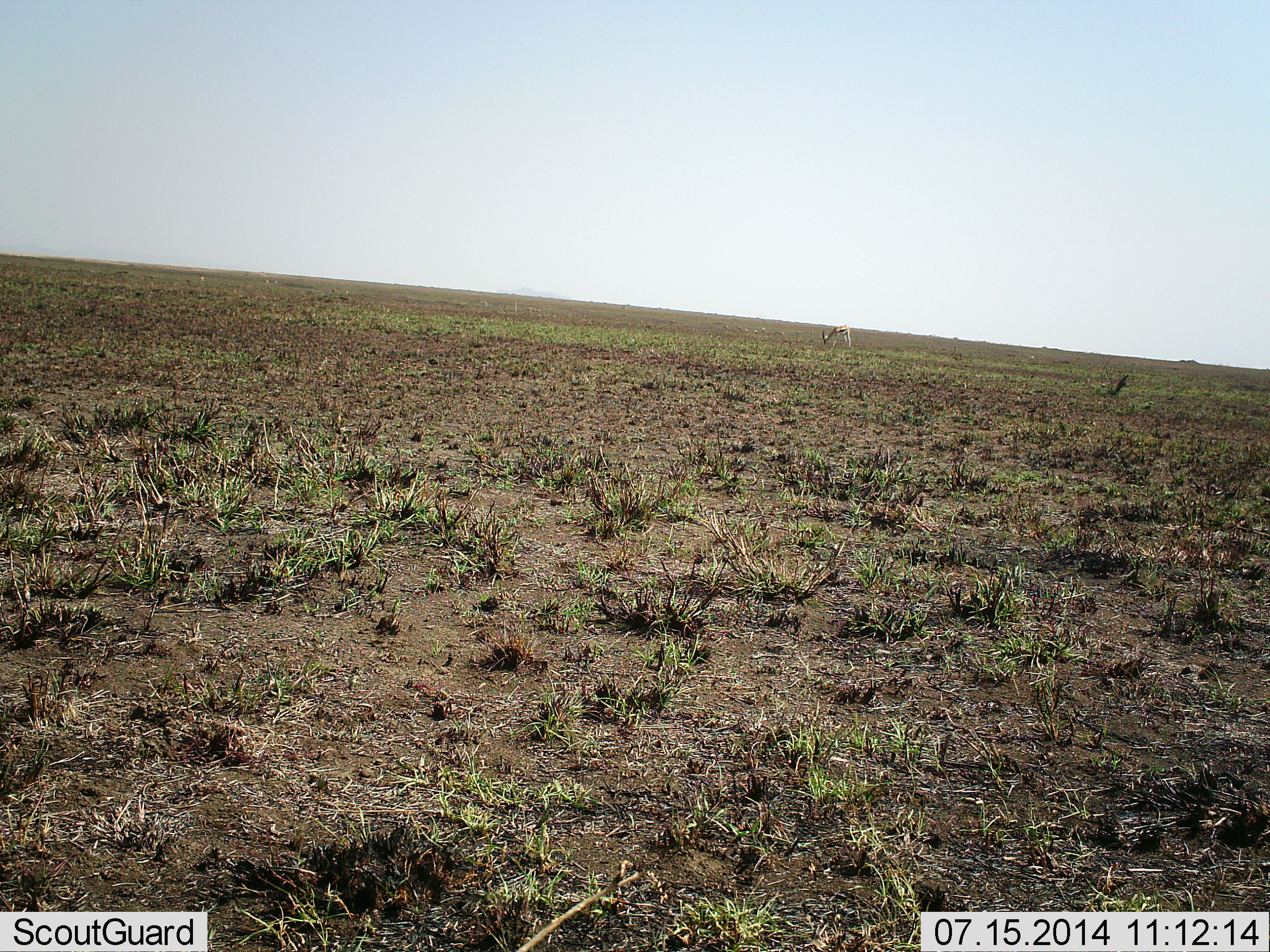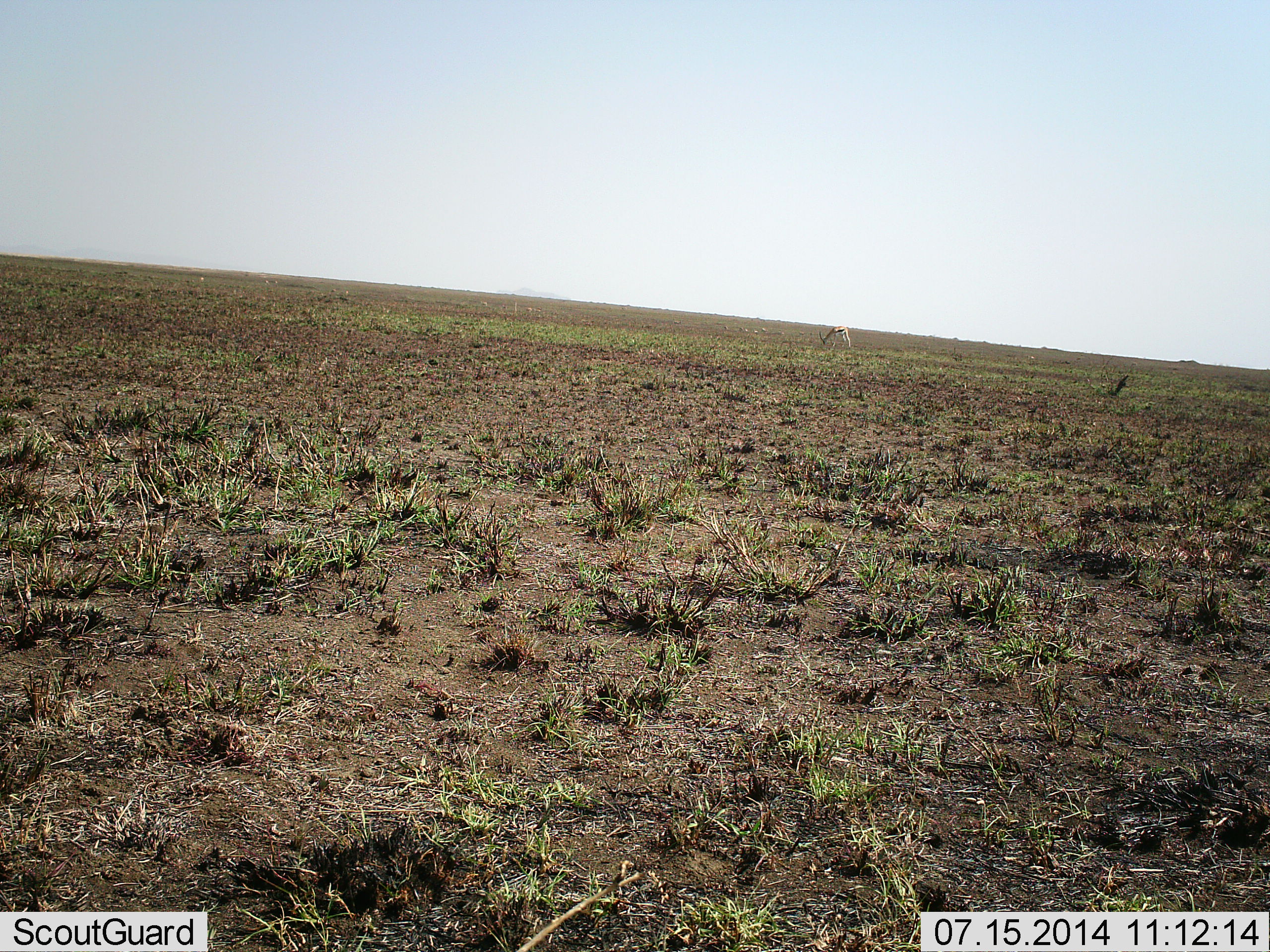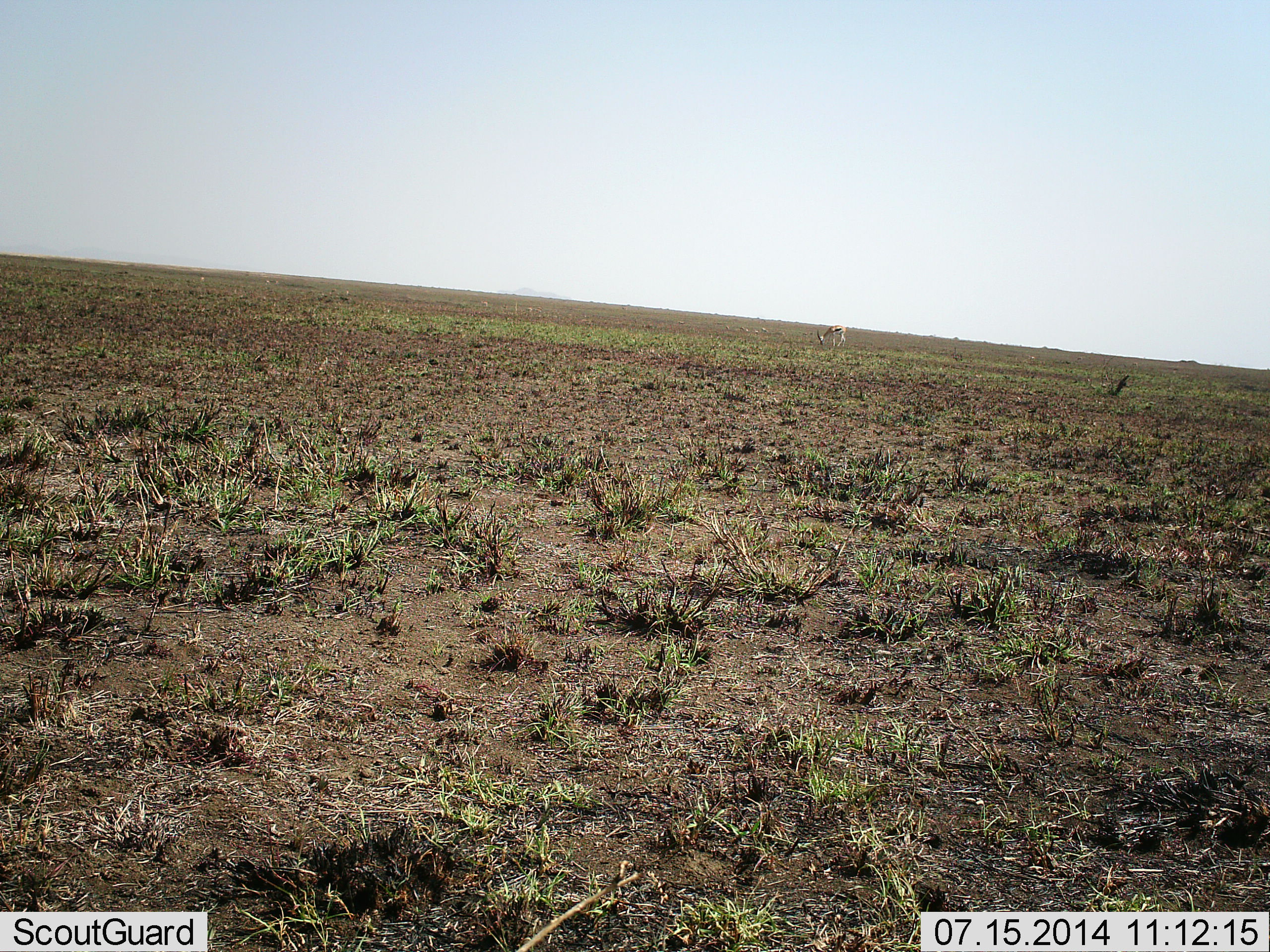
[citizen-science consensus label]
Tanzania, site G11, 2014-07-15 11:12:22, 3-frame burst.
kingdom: Animalia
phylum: Chordata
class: Mammalia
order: Artiodactyla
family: Bovidae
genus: Eudorcas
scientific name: Eudorcas thomsonii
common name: thomson's gazelle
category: gazellethomsons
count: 1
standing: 20%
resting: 0%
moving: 0%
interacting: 0%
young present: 0%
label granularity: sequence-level